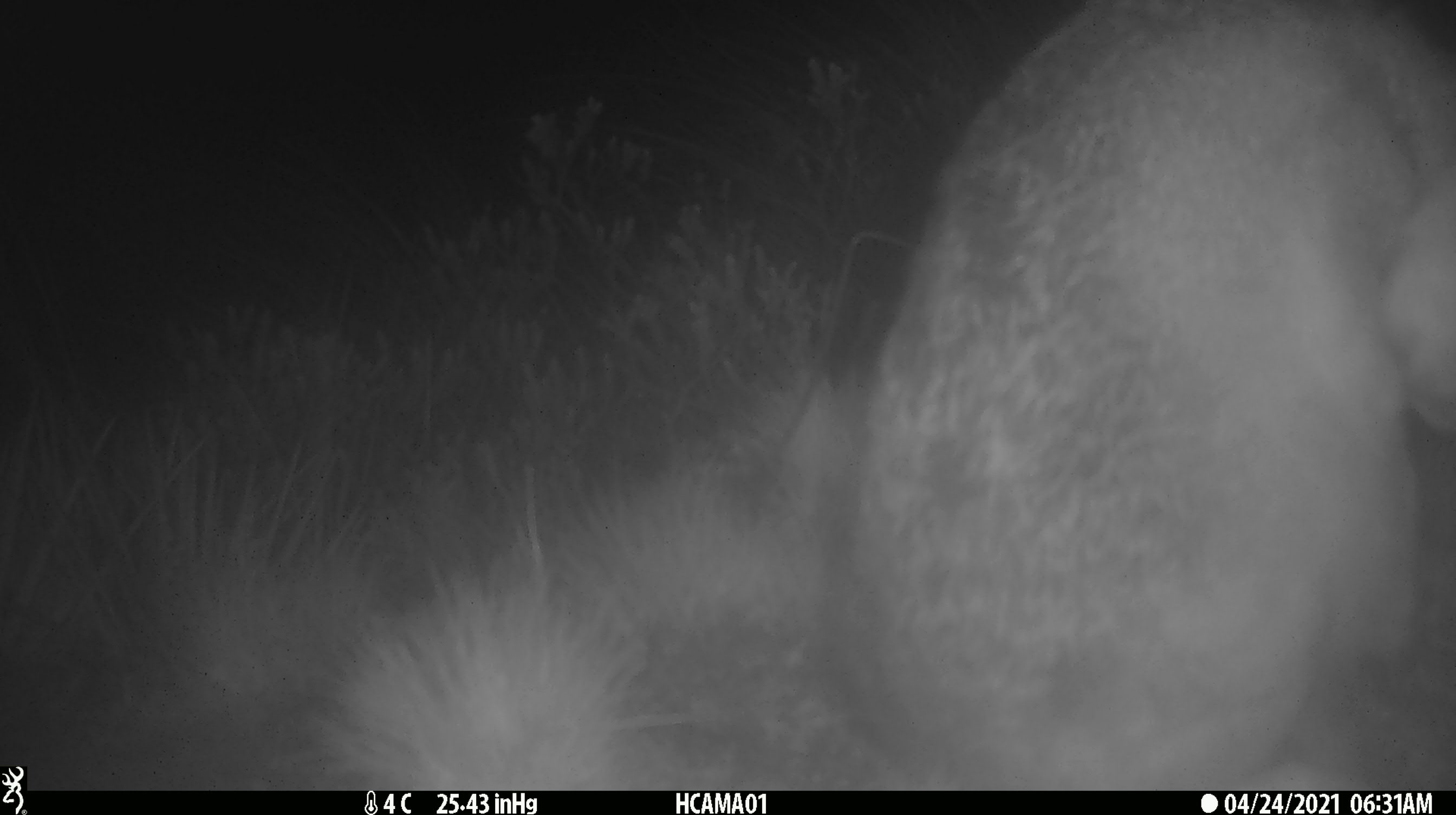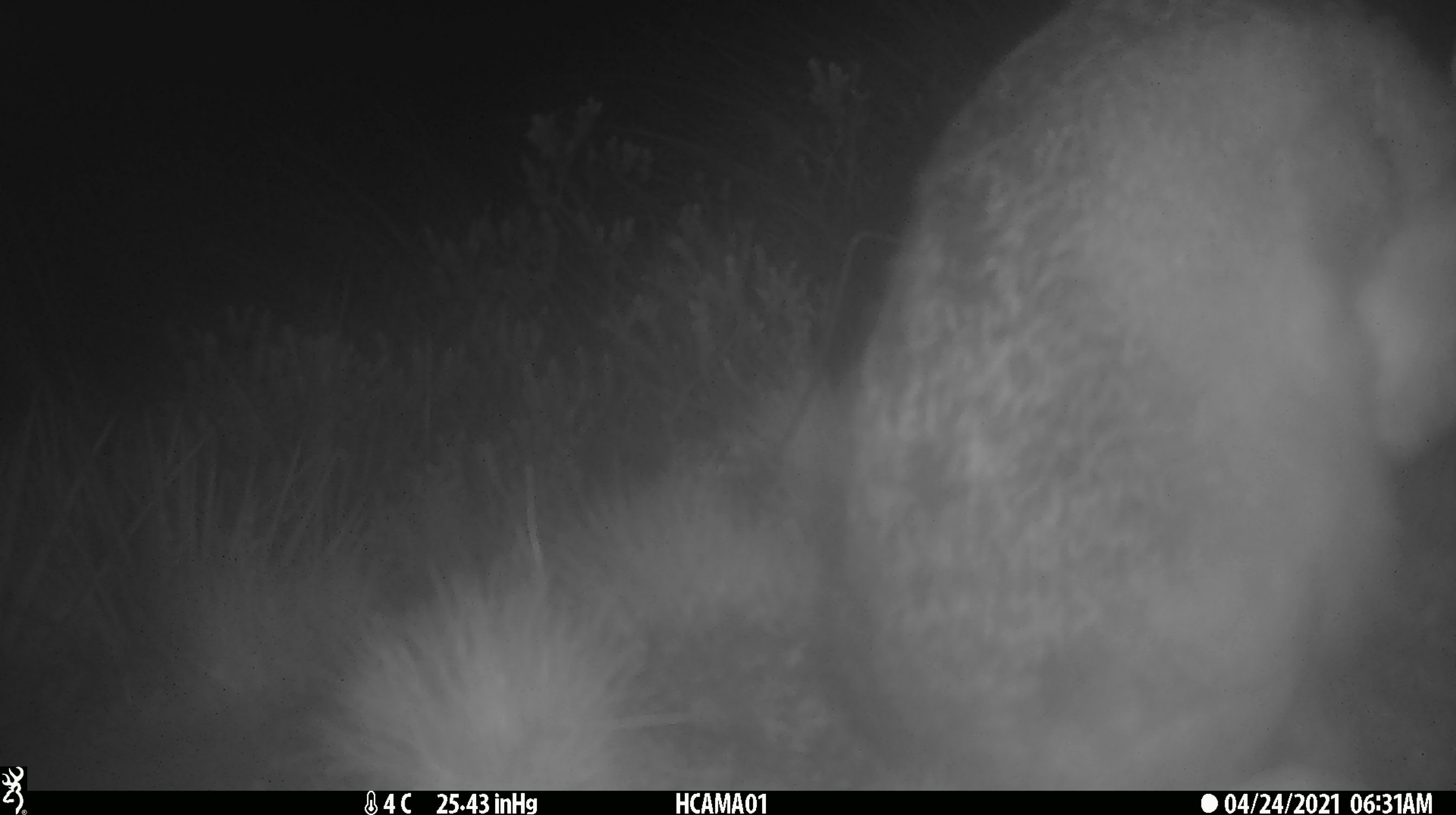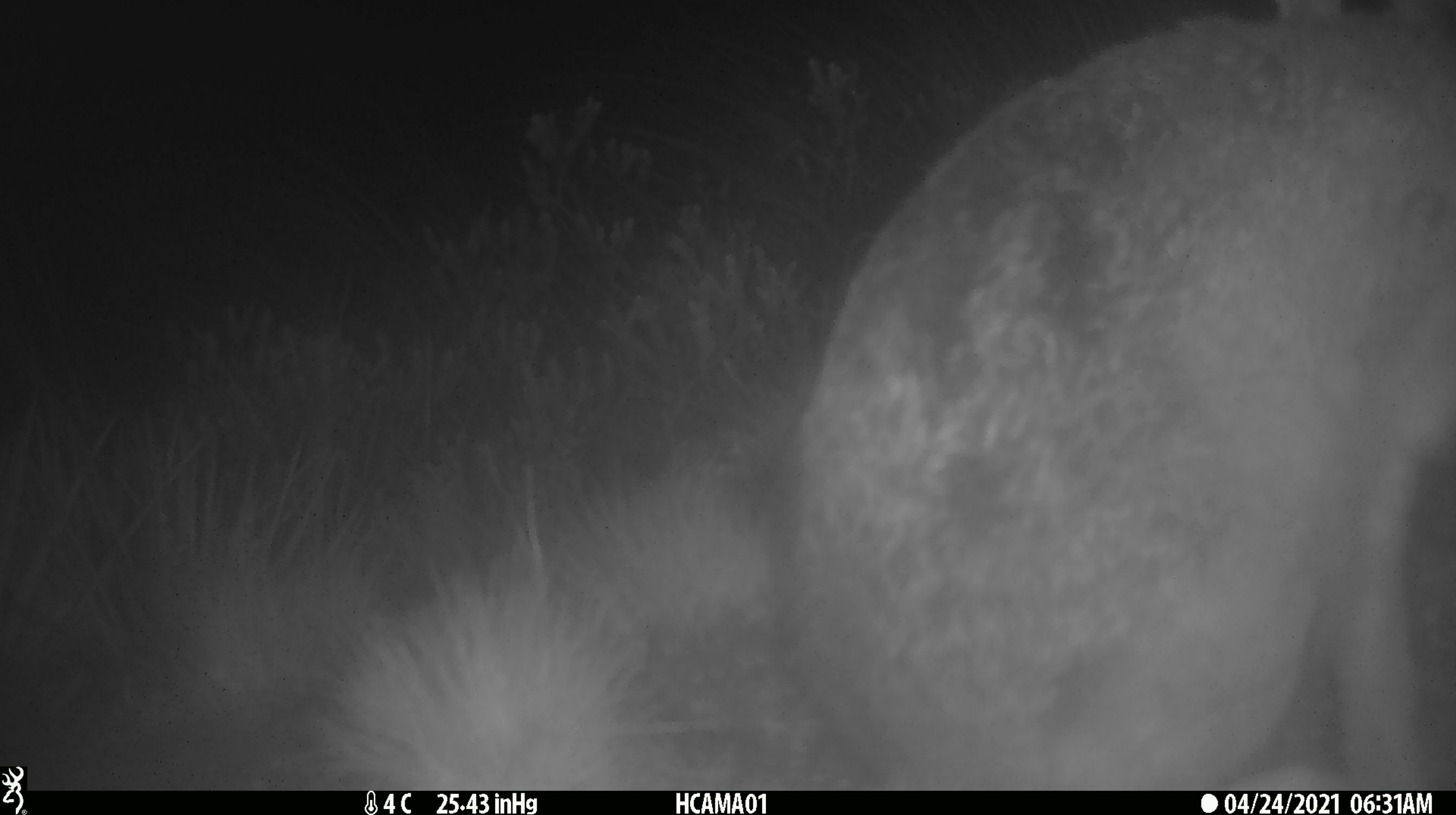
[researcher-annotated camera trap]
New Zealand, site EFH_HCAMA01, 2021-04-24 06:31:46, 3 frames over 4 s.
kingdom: Animalia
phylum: Chordata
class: Mammalia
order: Lagomorpha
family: Leporidae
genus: Lepus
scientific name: Lepus europaeus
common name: brown hare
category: hare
Hare (brown hare) (Lepus europaeus).